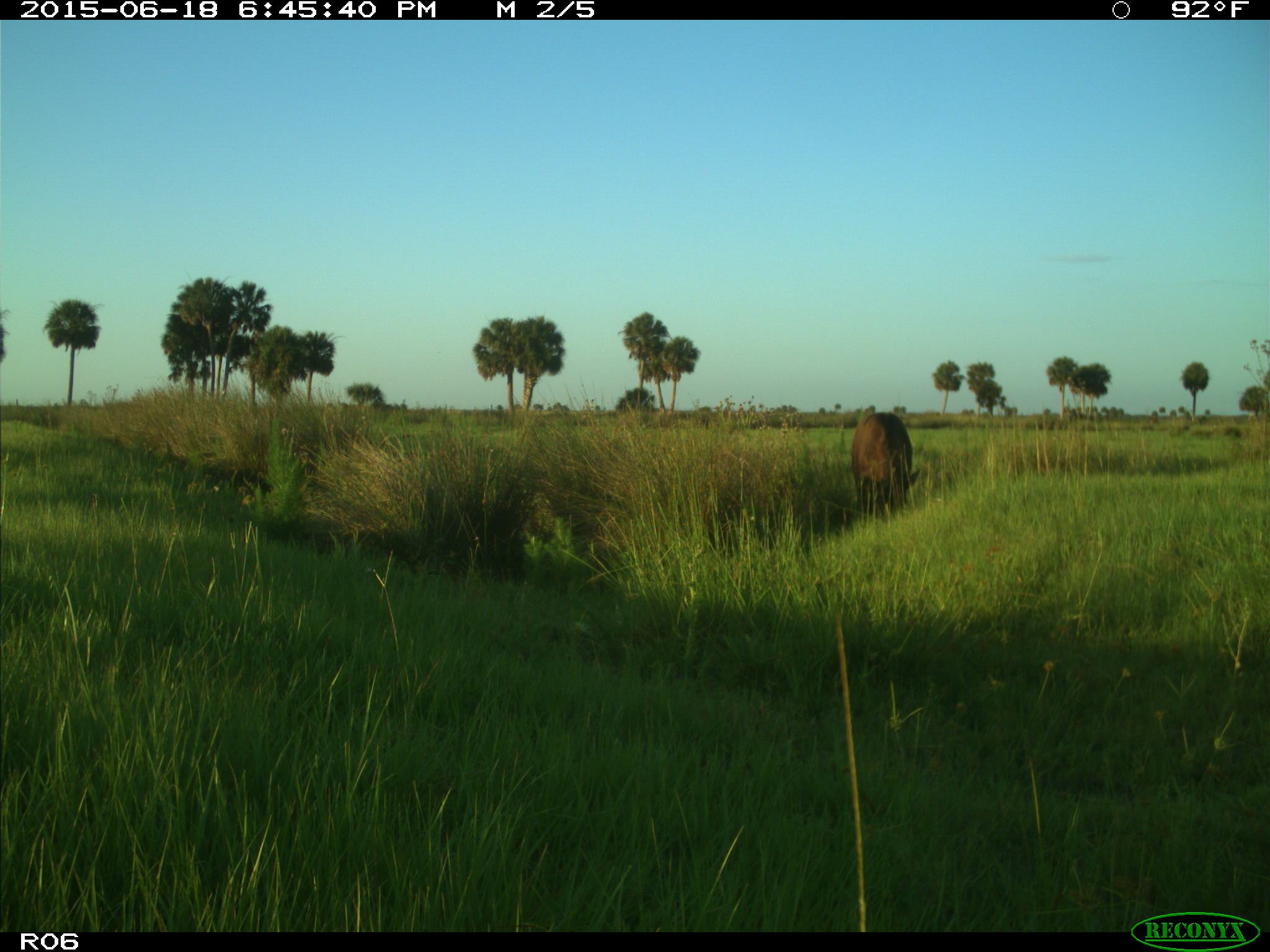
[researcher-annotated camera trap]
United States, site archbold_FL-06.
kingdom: Animalia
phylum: Chordata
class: Mammalia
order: Artiodactyla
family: Bovidae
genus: Bos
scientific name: Bos taurus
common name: domestic cow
Bos taurus (domestic cow).